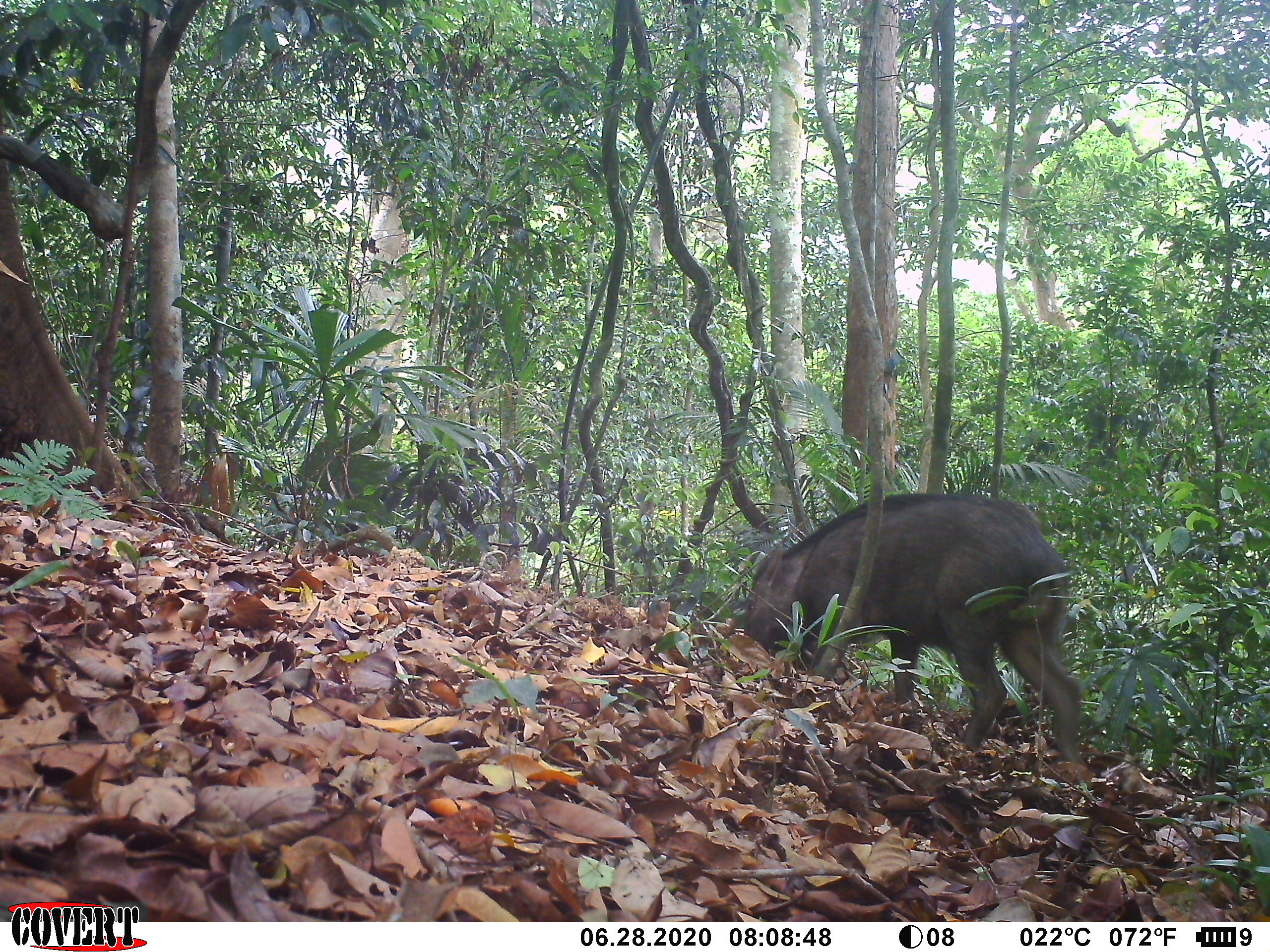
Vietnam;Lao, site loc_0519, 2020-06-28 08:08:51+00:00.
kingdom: Animalia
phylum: Chordata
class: Mammalia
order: Artiodactyla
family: Suidae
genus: Sus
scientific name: Sus scrofa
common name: eurasian wild pig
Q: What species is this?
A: Eurasian wild pig (Sus scrofa).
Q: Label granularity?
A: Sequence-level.